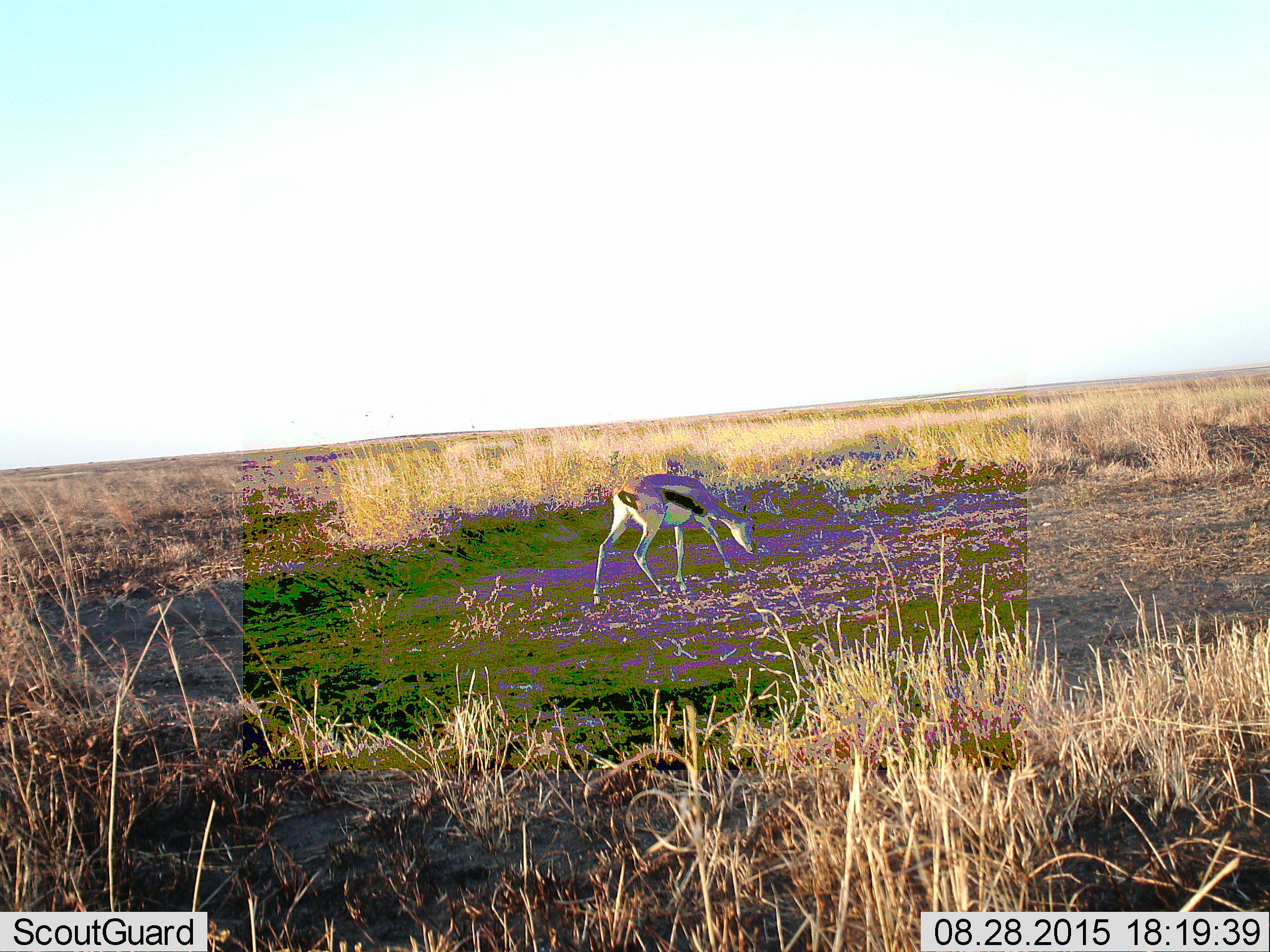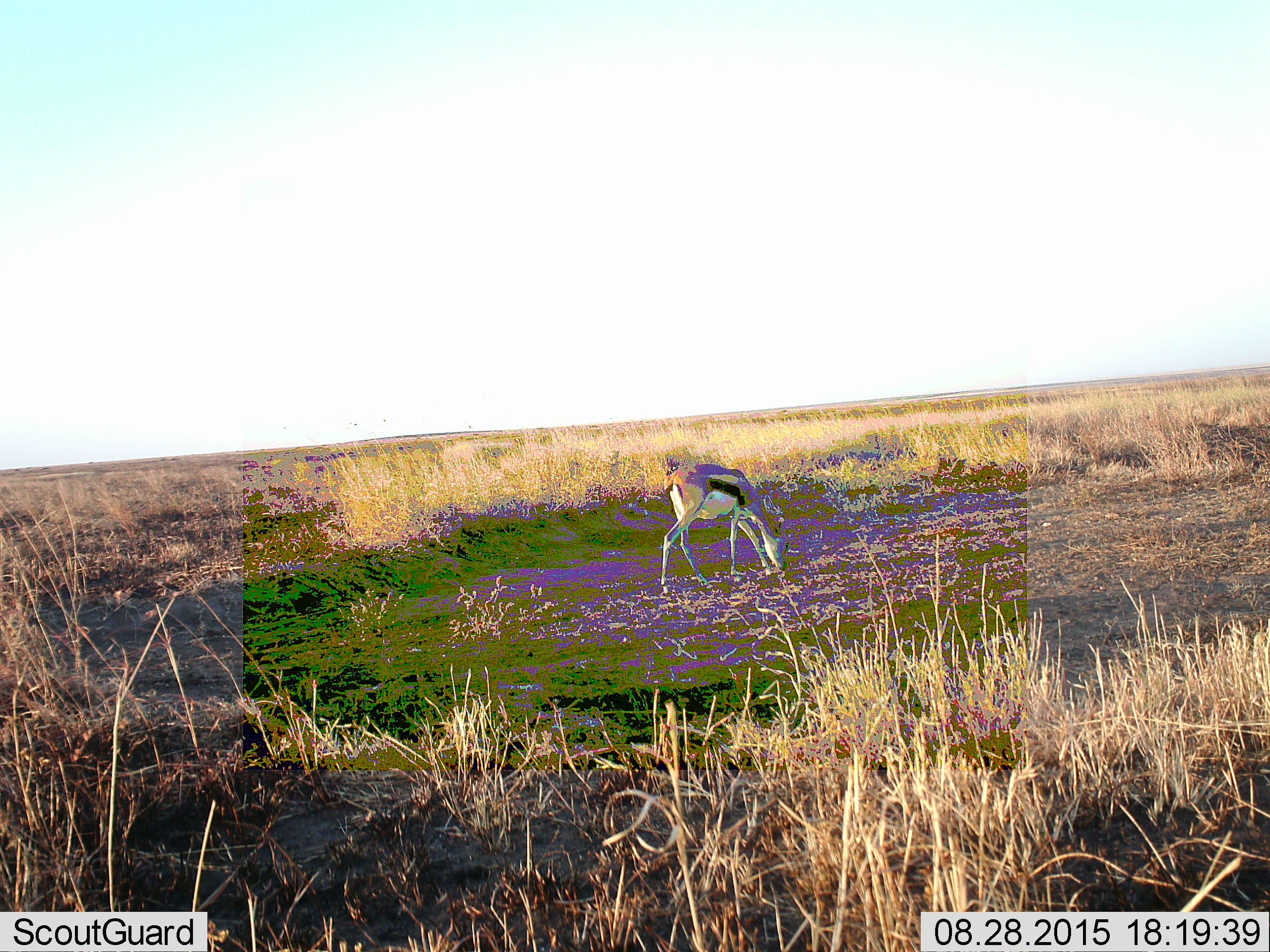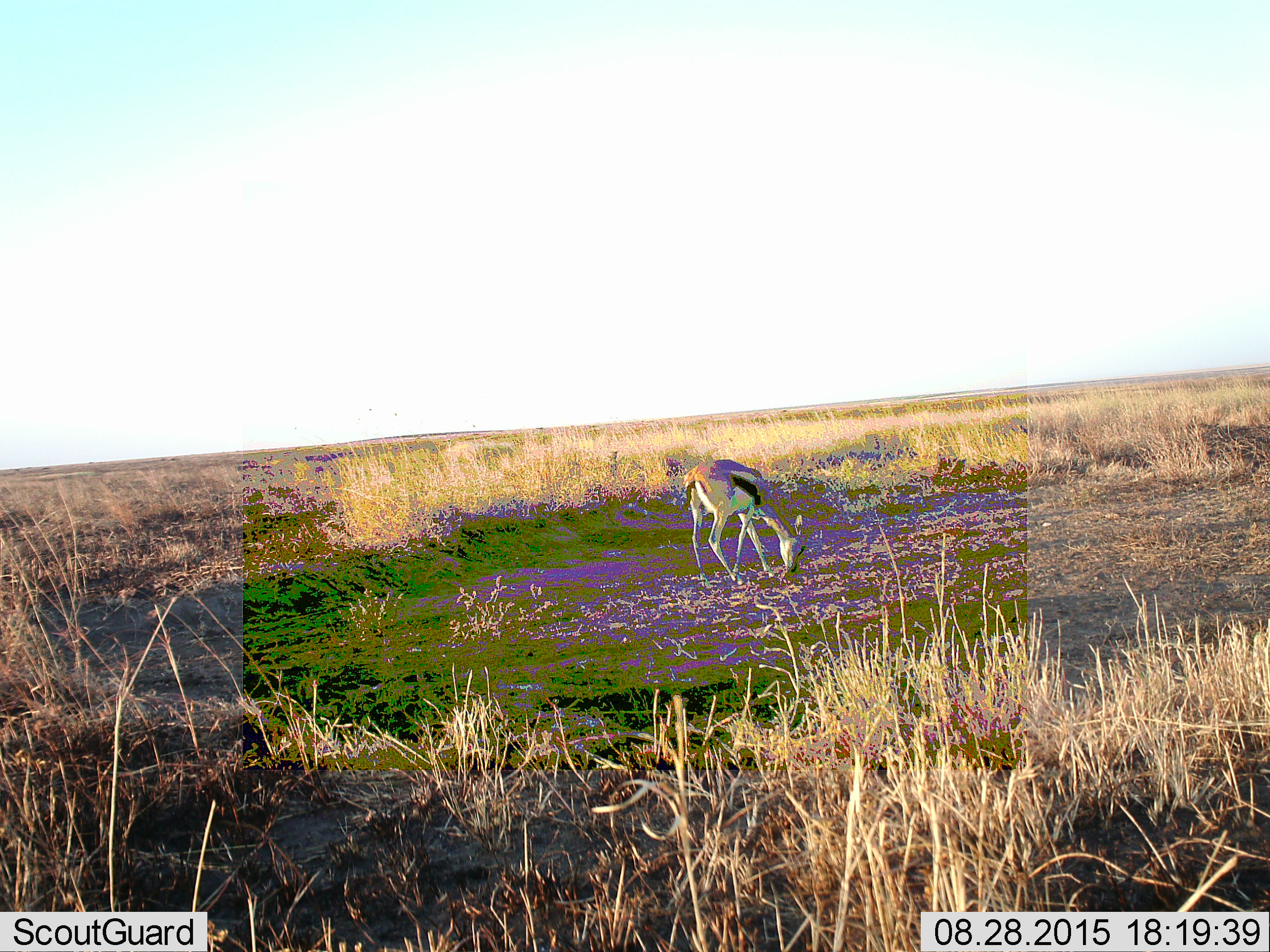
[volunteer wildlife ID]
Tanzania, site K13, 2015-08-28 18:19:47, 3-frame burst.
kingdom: Animalia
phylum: Chordata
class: Mammalia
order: Artiodactyla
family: Bovidae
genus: Eudorcas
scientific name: Eudorcas thomsonii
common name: thomson's gazelle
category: gazellethomsons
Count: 1.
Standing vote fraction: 14%.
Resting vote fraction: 0%.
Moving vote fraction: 57%.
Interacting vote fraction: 0%.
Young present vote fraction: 0%.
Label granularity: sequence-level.